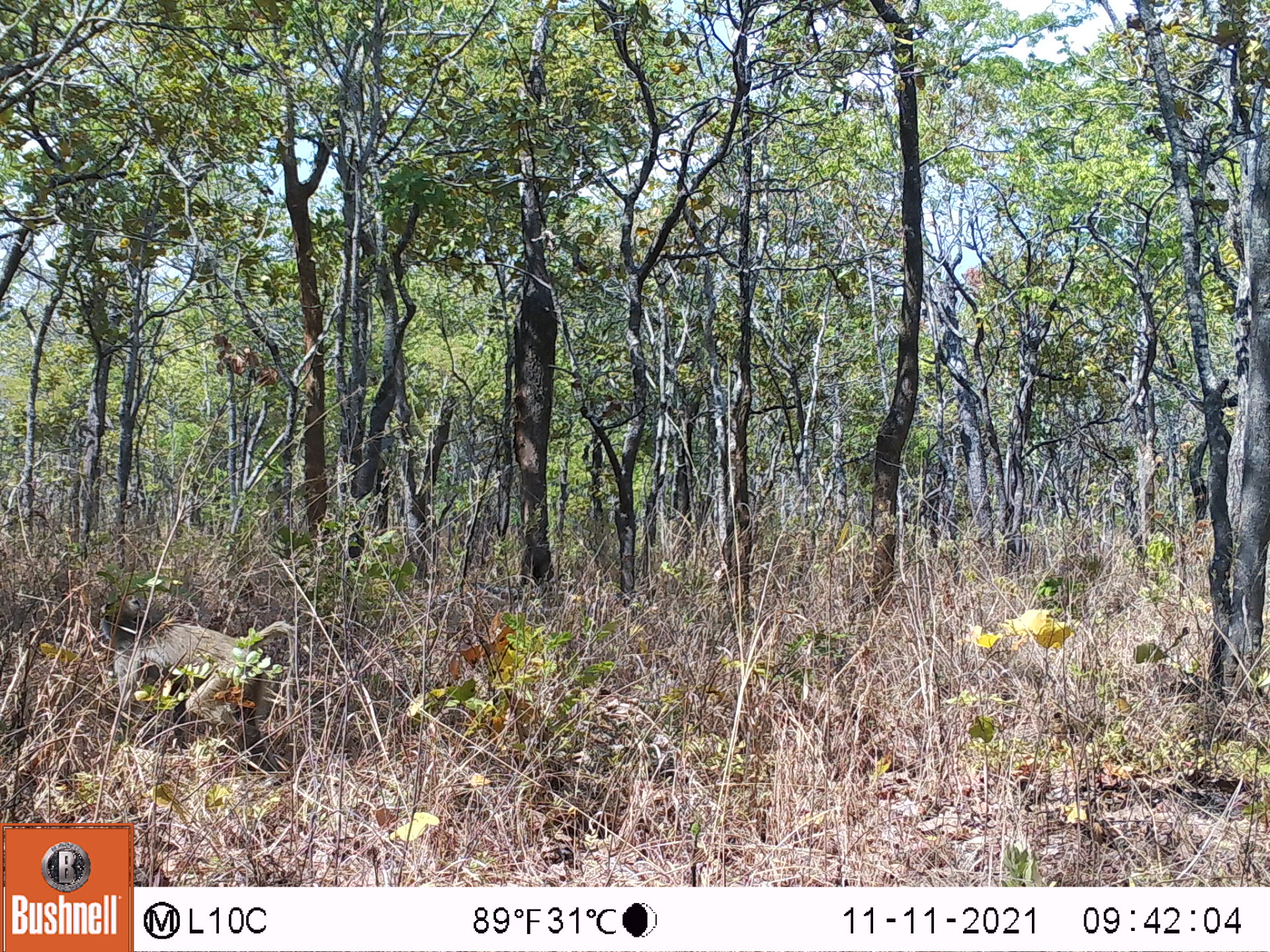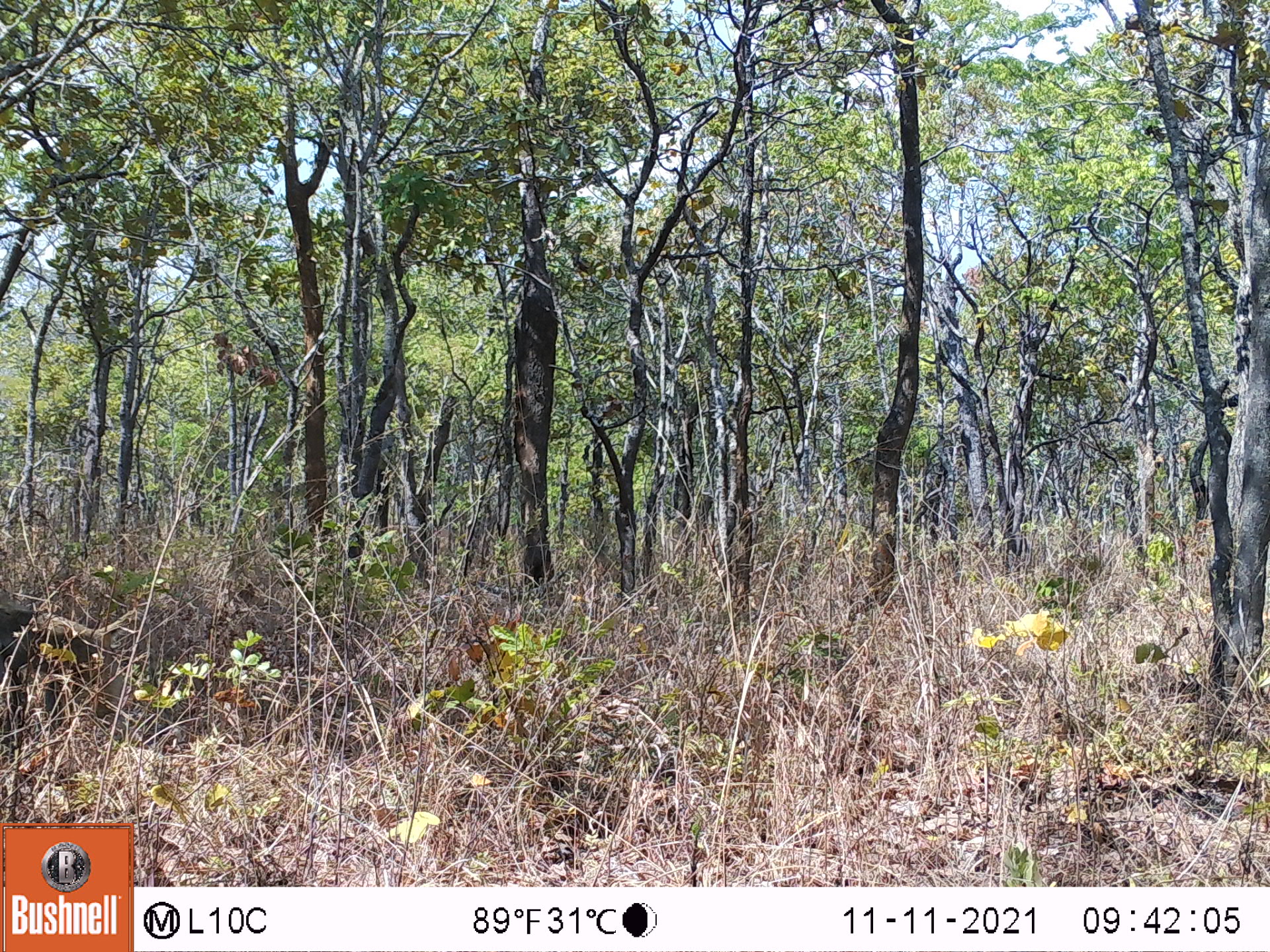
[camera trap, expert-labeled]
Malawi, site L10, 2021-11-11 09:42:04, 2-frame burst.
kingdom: Animalia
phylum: Chordata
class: Mammalia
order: Primates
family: Cercopithecidae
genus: Papio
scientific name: Papio cynocephalus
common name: yellow baboon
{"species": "yellow baboon (Papio cynocephalus)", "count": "1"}